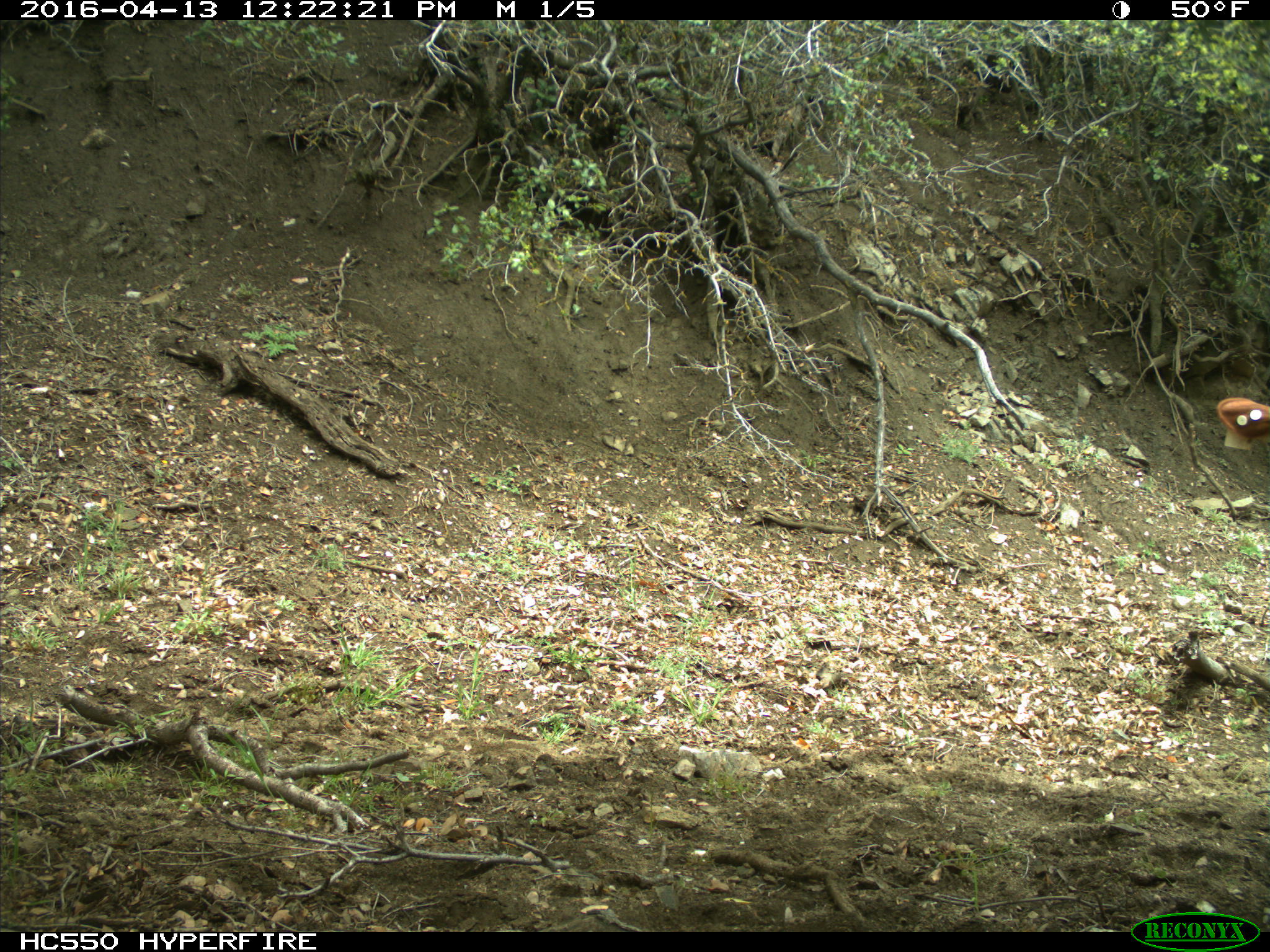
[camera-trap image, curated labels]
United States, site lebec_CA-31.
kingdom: Animalia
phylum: Chordata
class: Mammalia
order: Artiodactyla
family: Bovidae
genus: Bos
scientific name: Bos taurus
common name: domestic cow